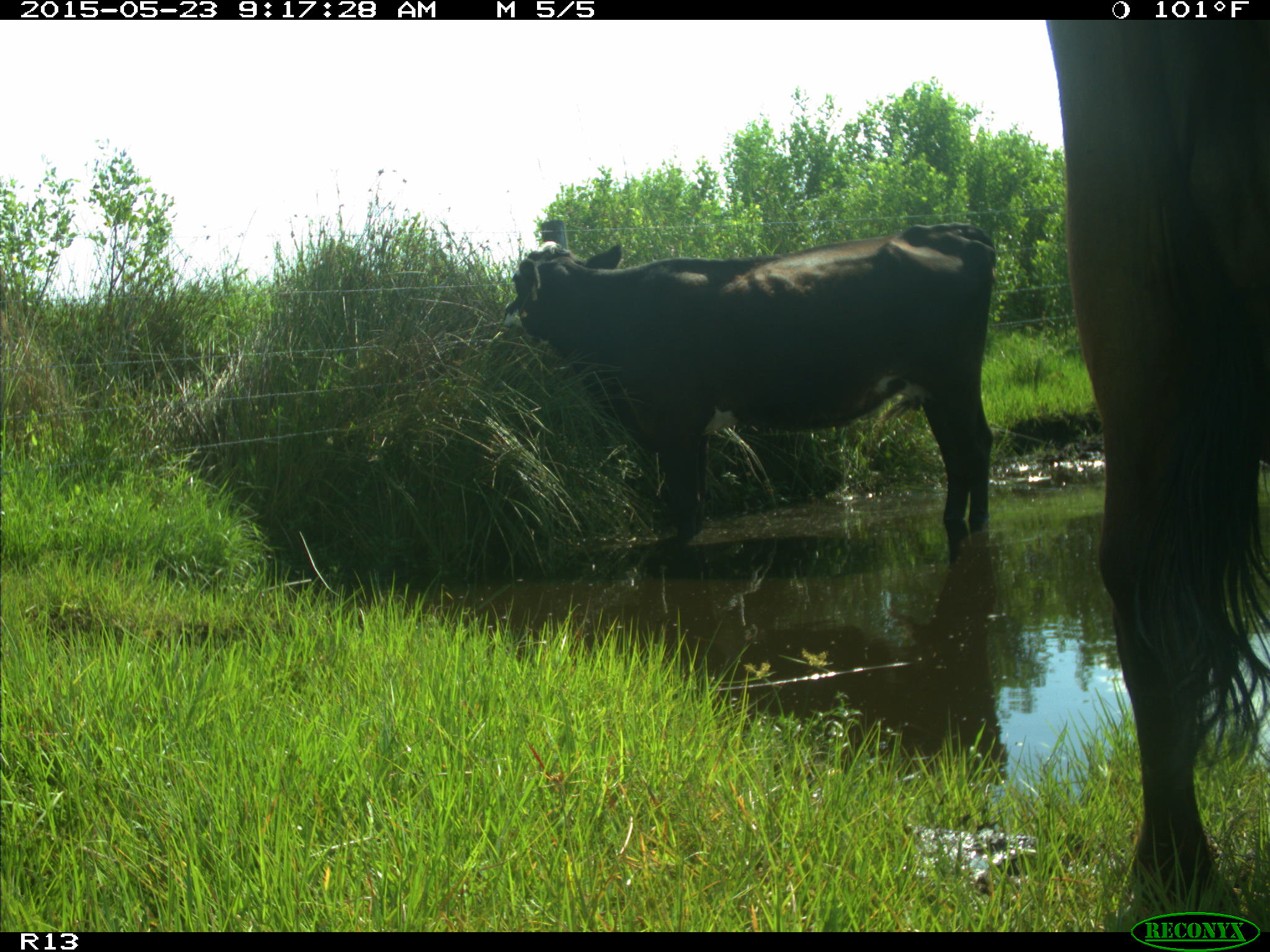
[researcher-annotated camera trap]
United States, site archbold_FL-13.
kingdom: Animalia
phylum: Chordata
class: Mammalia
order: Artiodactyla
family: Bovidae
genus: Bos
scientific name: Bos taurus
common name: domestic cow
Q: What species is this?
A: Bos taurus (domestic cow).